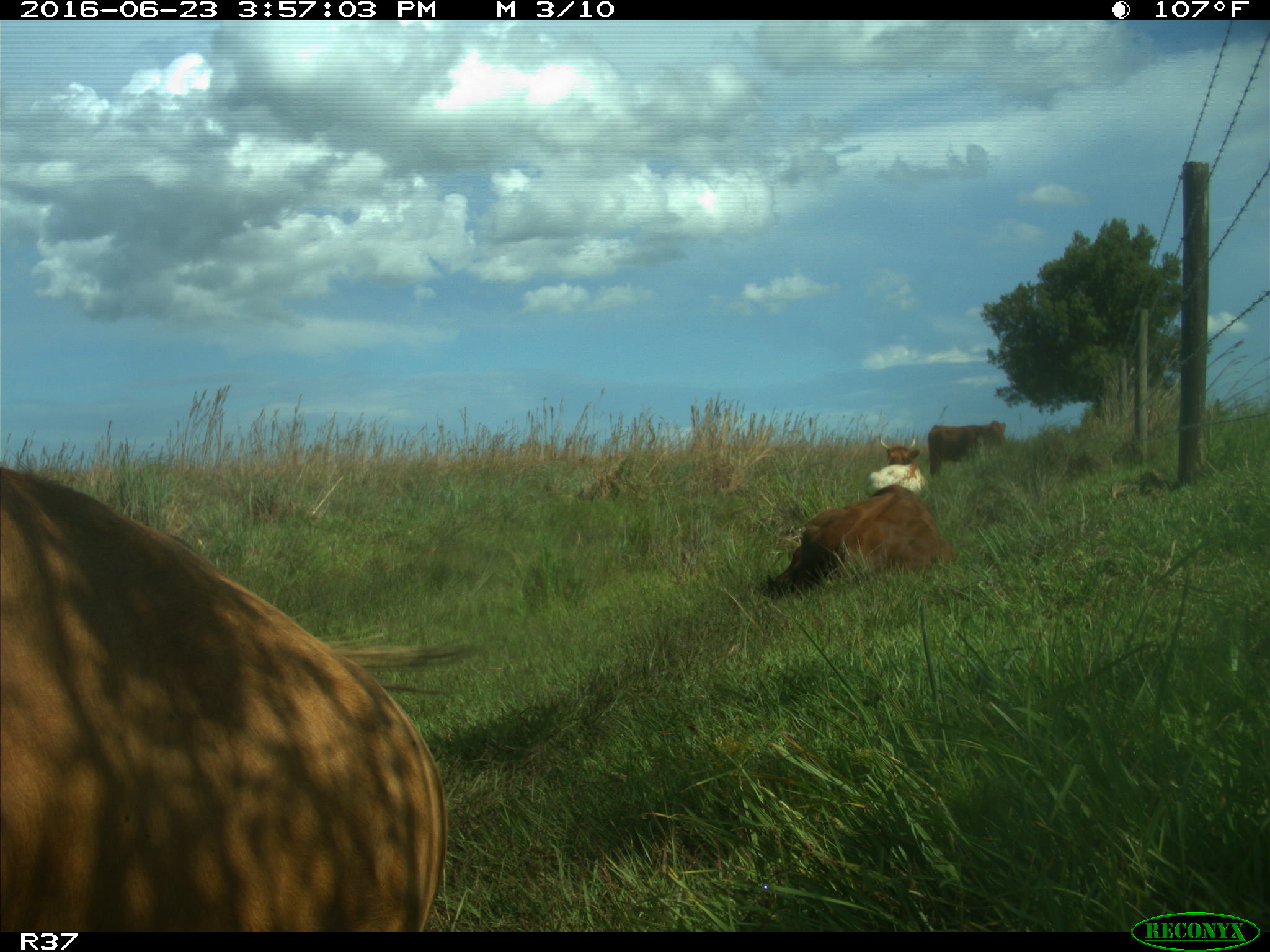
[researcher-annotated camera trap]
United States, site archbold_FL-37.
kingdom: Animalia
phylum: Chordata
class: Mammalia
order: Artiodactyla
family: Bovidae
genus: Bos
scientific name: Bos taurus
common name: domestic cow